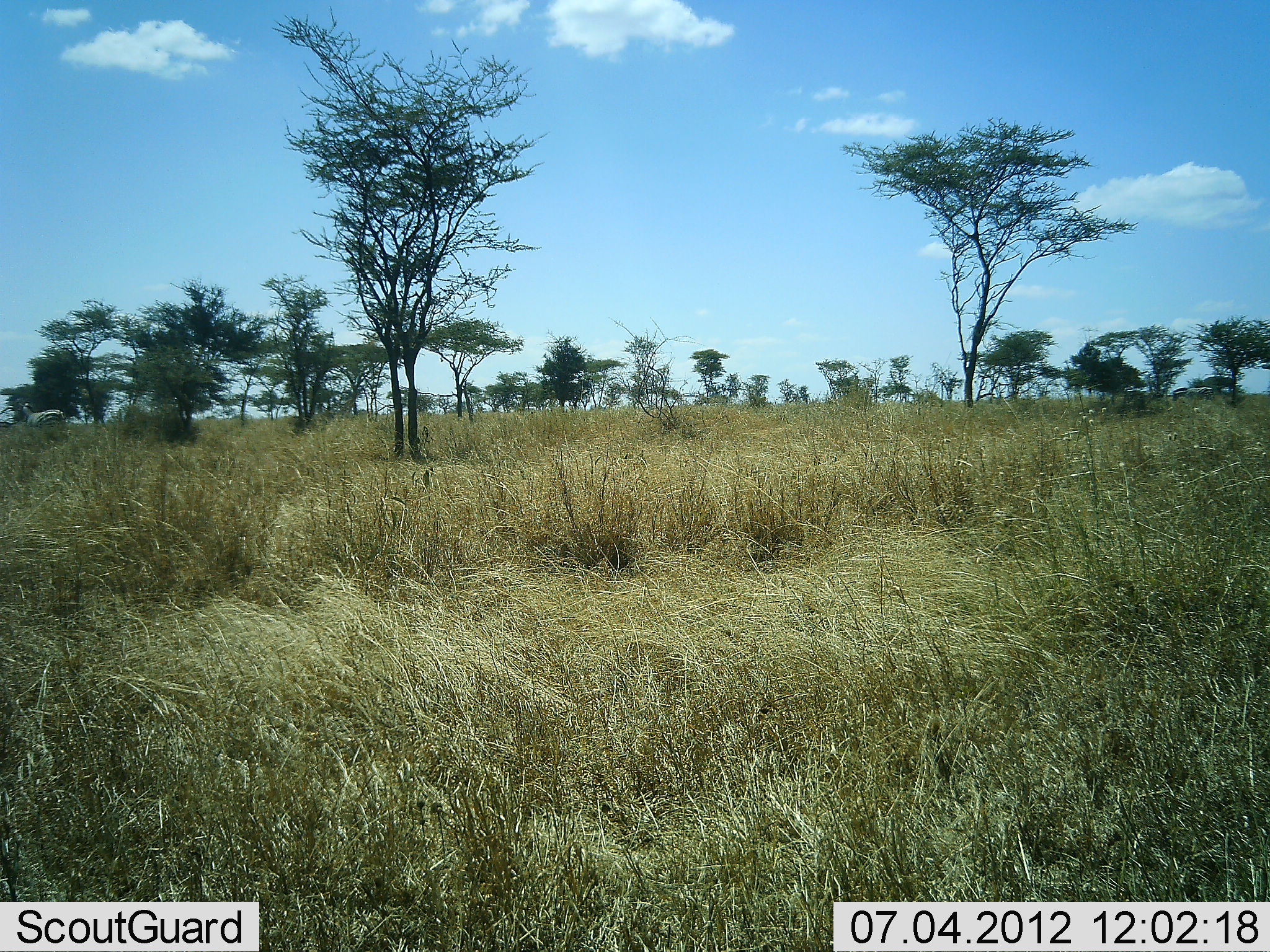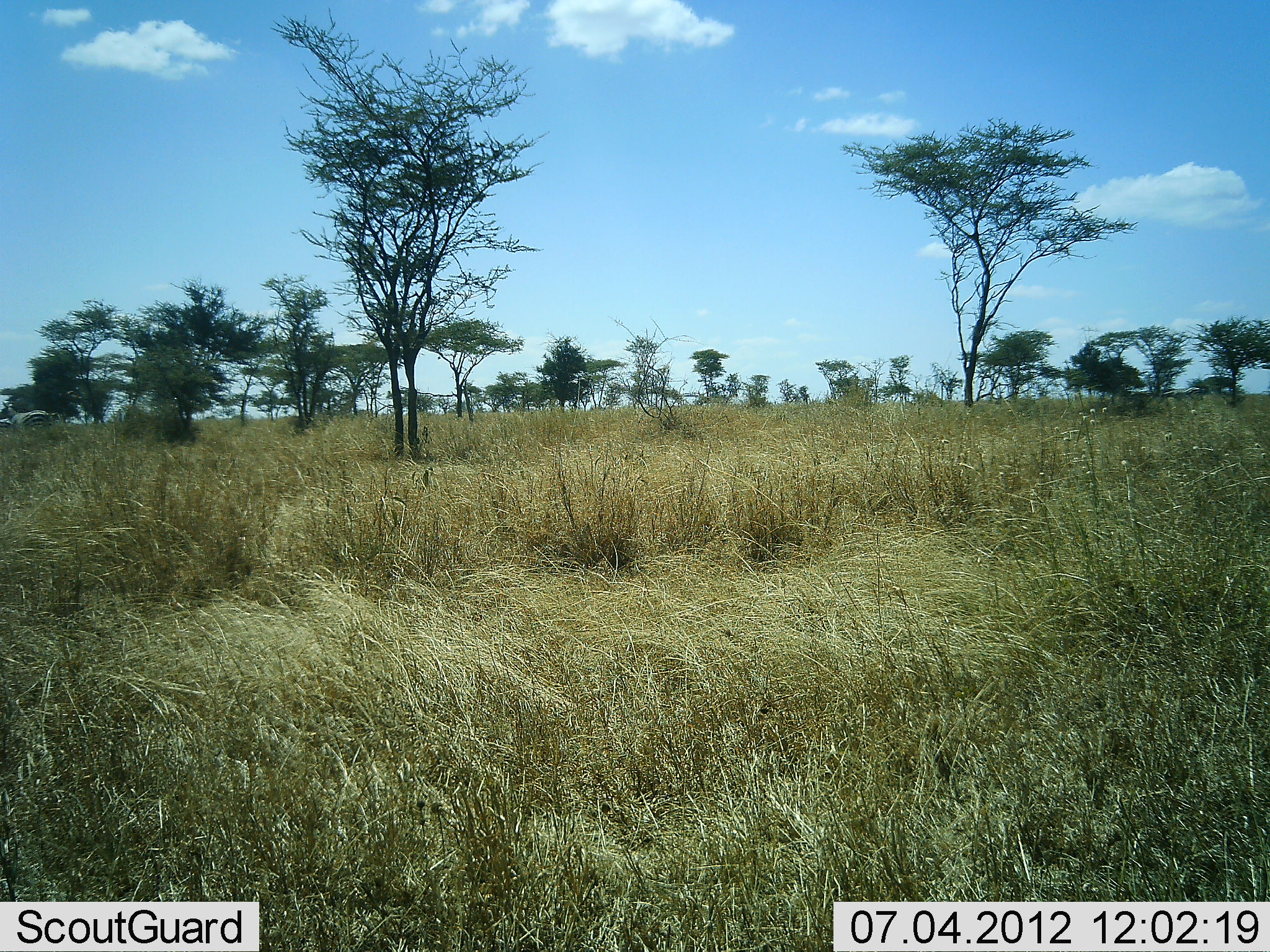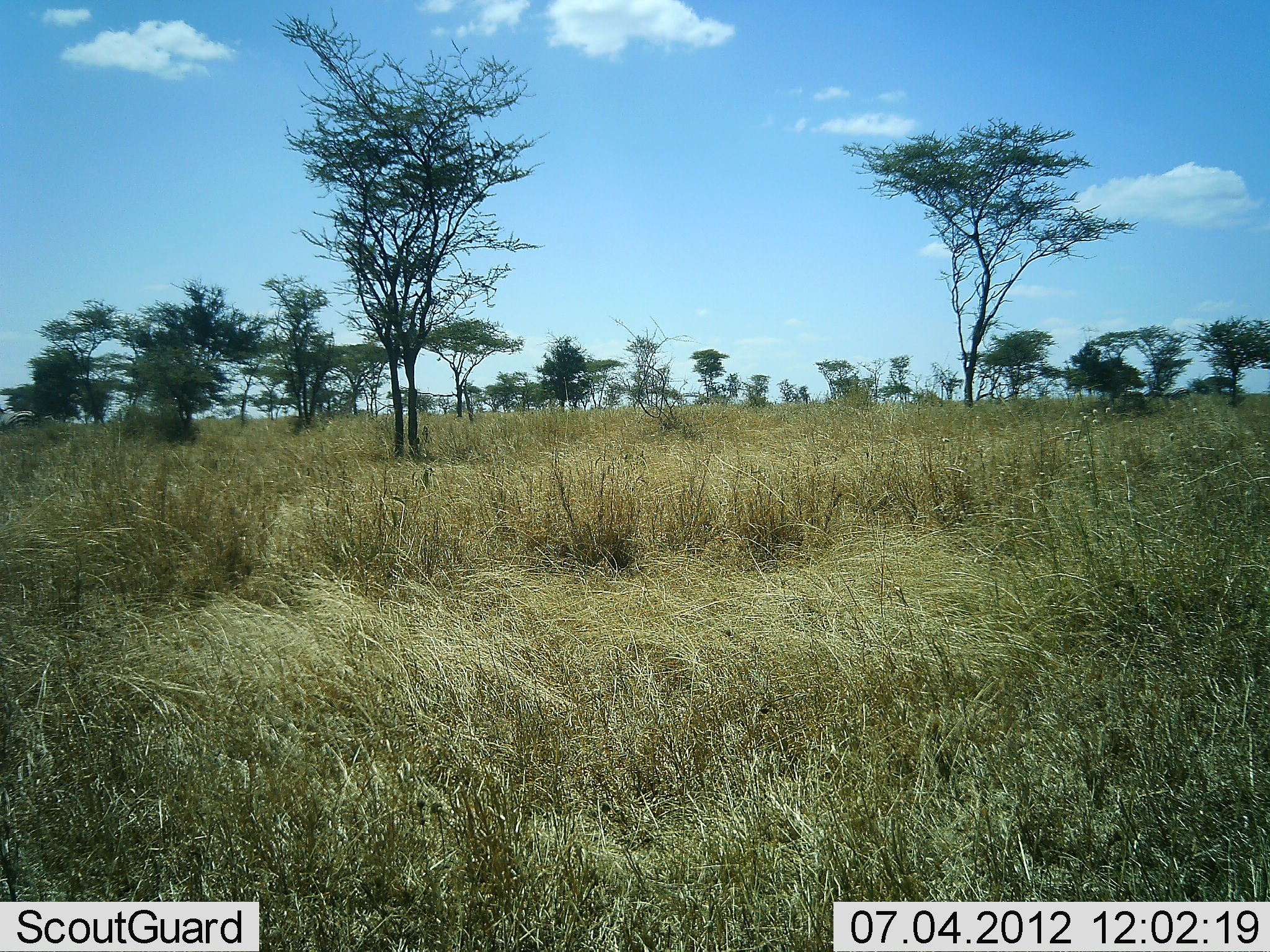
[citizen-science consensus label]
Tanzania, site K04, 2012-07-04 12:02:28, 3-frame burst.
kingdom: Animalia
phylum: Chordata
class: Mammalia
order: Perissodactyla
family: Equidae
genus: Equus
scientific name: Equus quagga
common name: plains zebra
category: zebra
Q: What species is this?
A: Zebra (plains zebra) (Equus quagga).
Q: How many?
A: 3.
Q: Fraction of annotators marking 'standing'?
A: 12%.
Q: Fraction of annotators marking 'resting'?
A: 0%.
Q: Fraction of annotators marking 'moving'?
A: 100%.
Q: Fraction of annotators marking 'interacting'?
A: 0%.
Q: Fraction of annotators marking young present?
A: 0%.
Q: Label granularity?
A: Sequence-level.